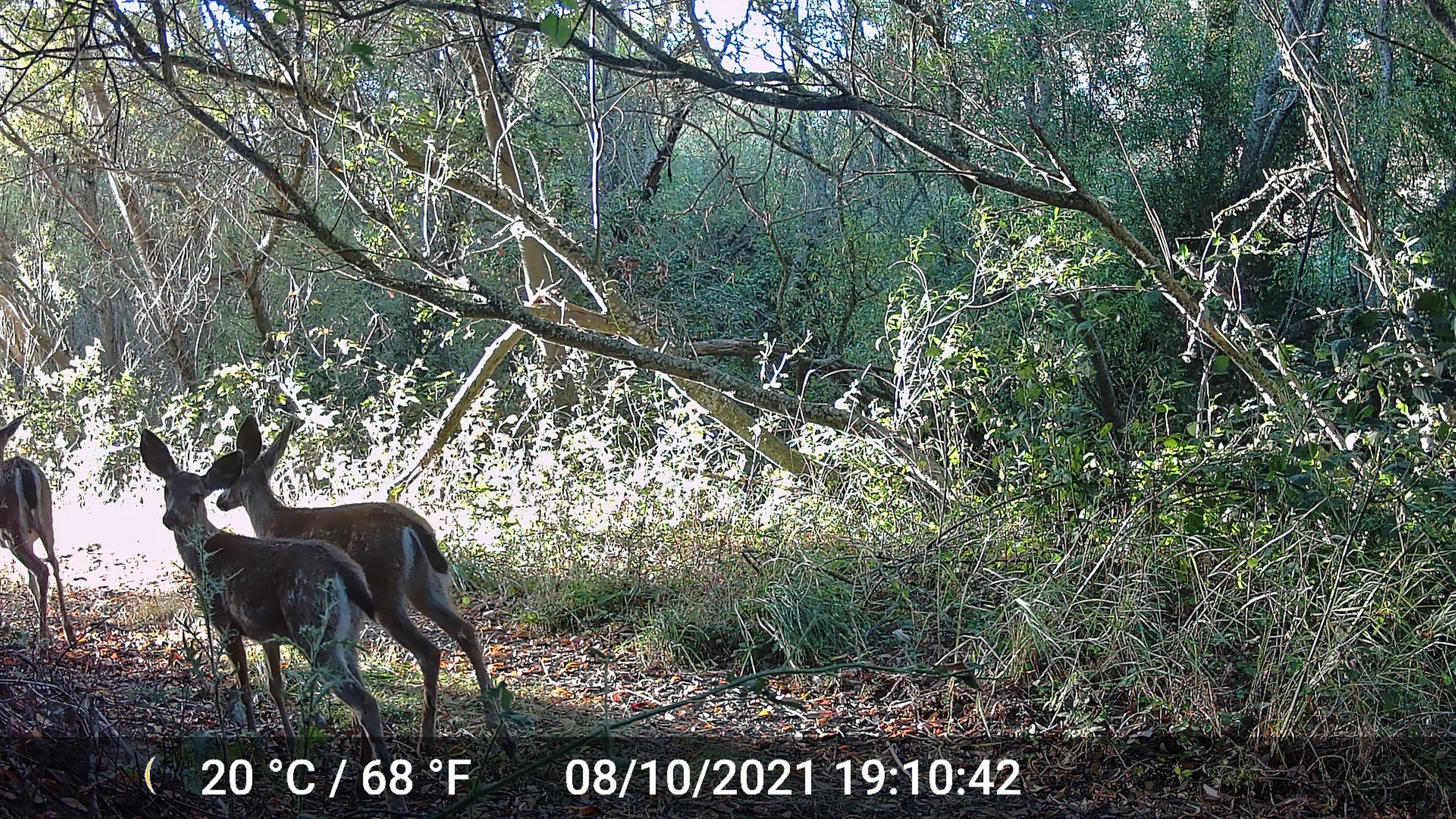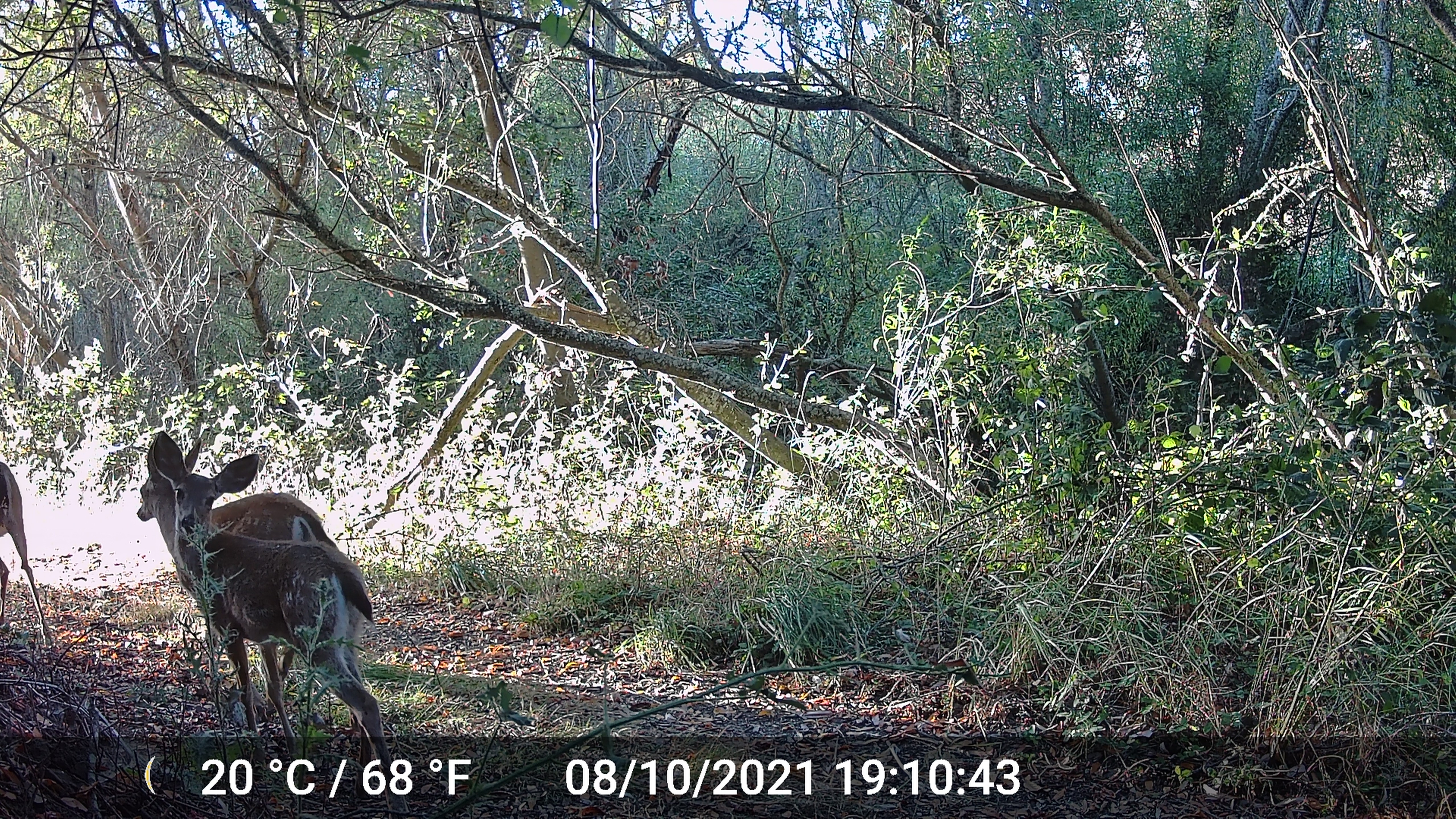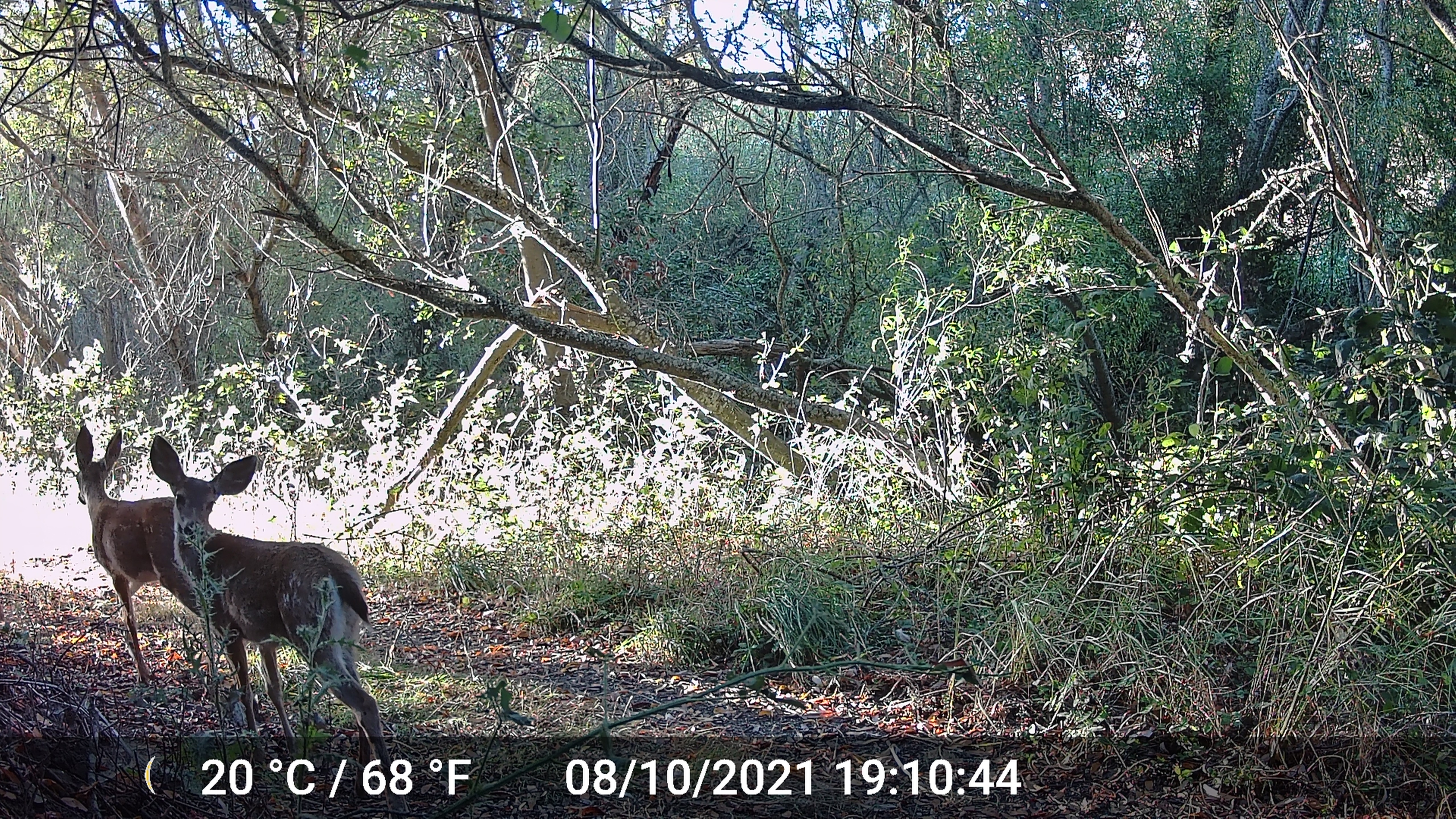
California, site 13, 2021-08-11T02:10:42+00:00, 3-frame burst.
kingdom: Animalia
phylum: Chordata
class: Mammalia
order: Artiodactyla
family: Cervidae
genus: Odocoileus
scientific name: Odocoileus hemionus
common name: mule deer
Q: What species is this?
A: Mule deer (Odocoileus hemionus).